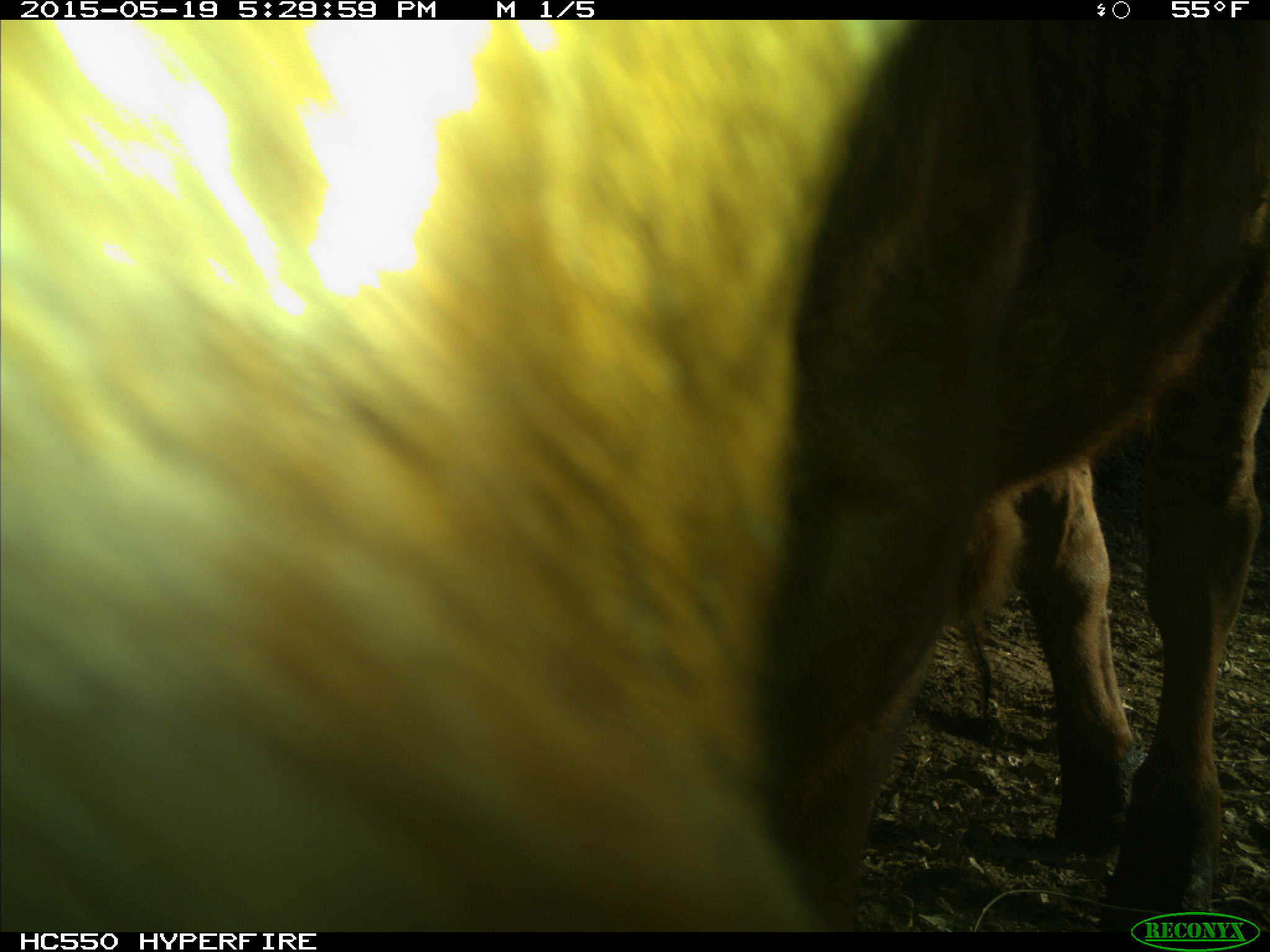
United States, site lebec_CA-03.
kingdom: Animalia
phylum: Chordata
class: Mammalia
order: Artiodactyla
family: Bovidae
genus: Bos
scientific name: Bos taurus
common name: domestic cow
Bos taurus (domestic cow).